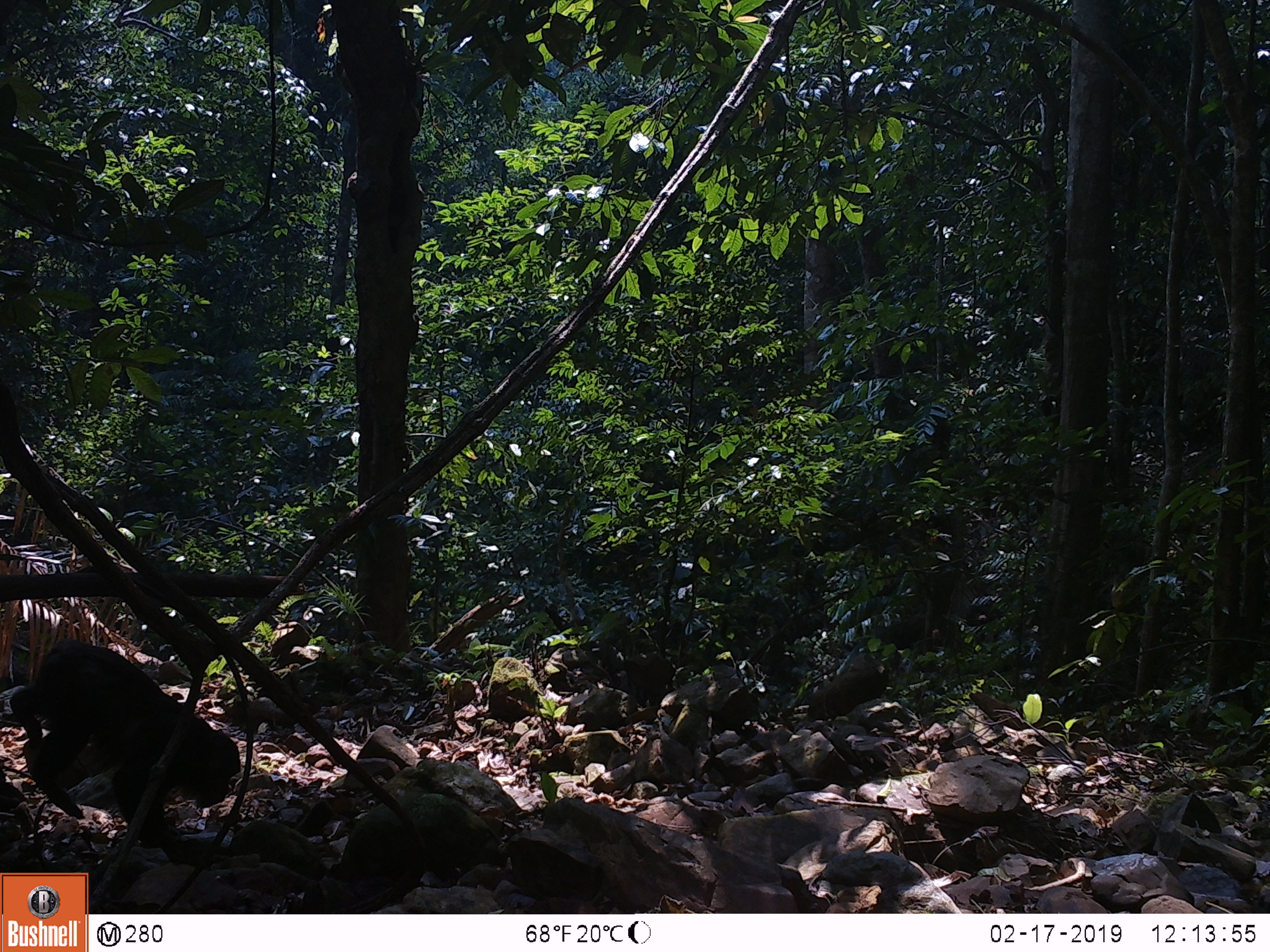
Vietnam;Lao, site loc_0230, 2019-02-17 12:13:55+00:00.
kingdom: Animalia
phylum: Chordata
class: Mammalia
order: Primates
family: Cercopithecidae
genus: Macaca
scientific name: Macaca arctoides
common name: stump-tailed macaque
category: stump tailed macaque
Stump tailed macaque (stump-tailed macaque) (Macaca arctoides). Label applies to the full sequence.